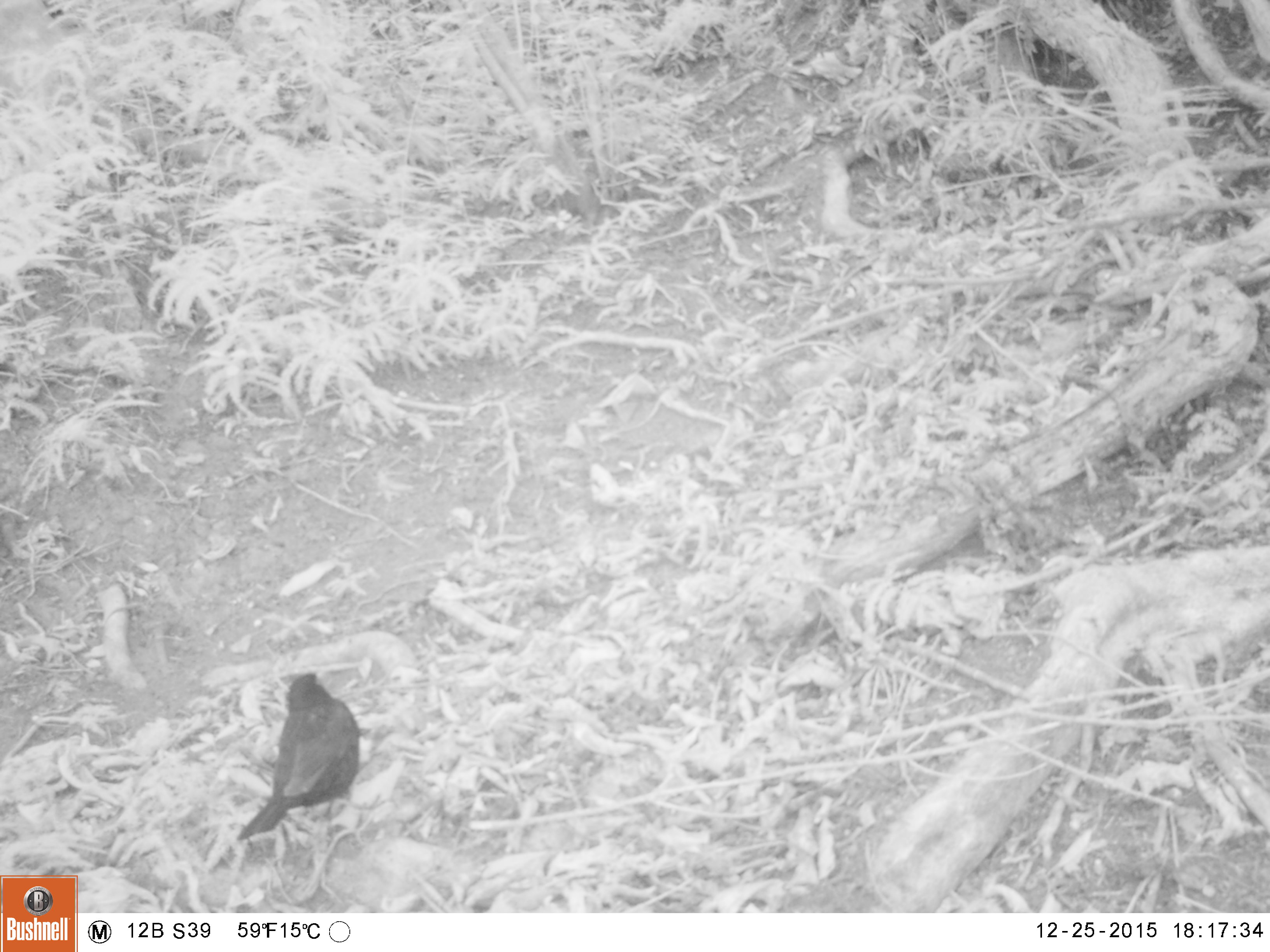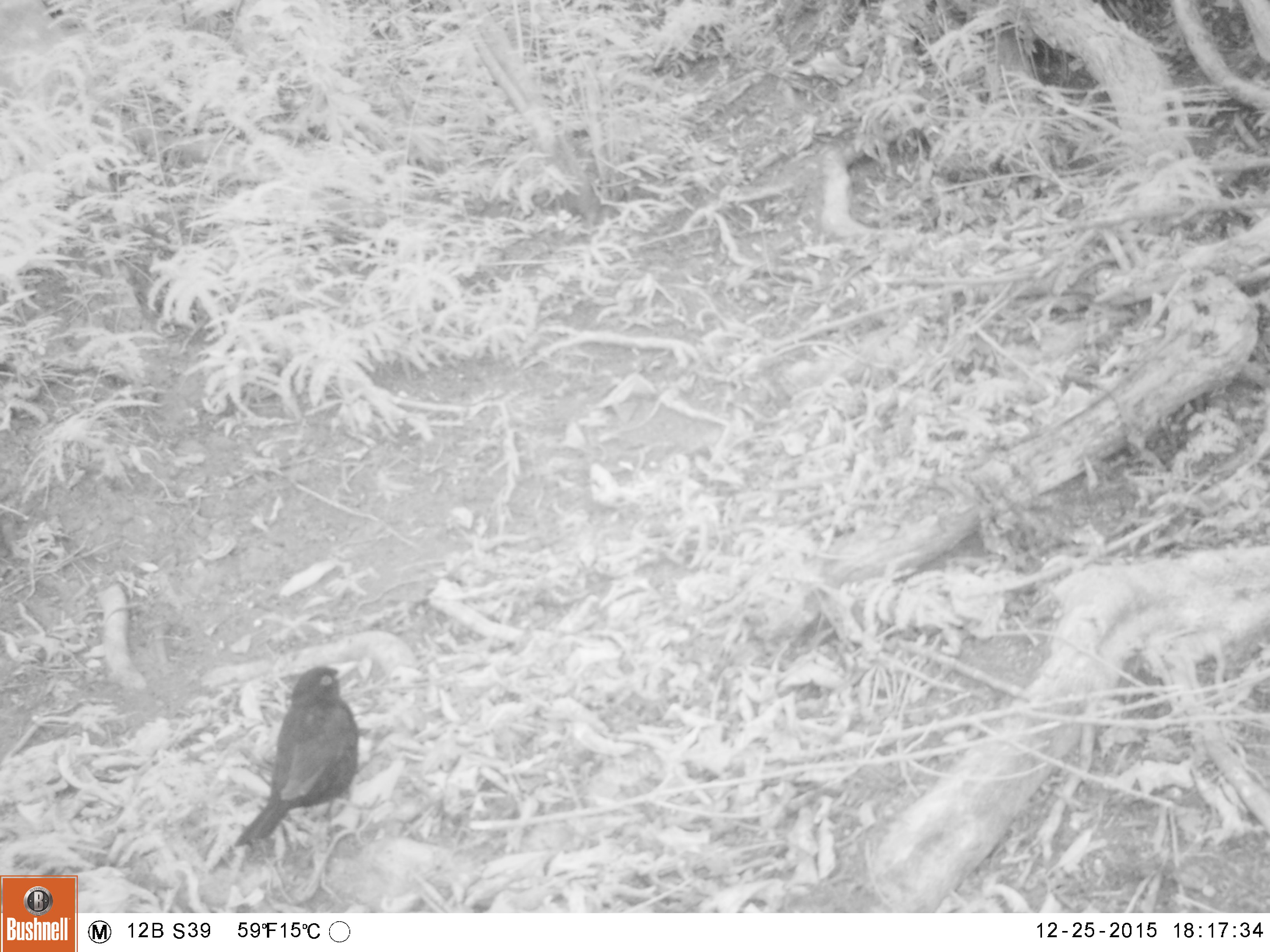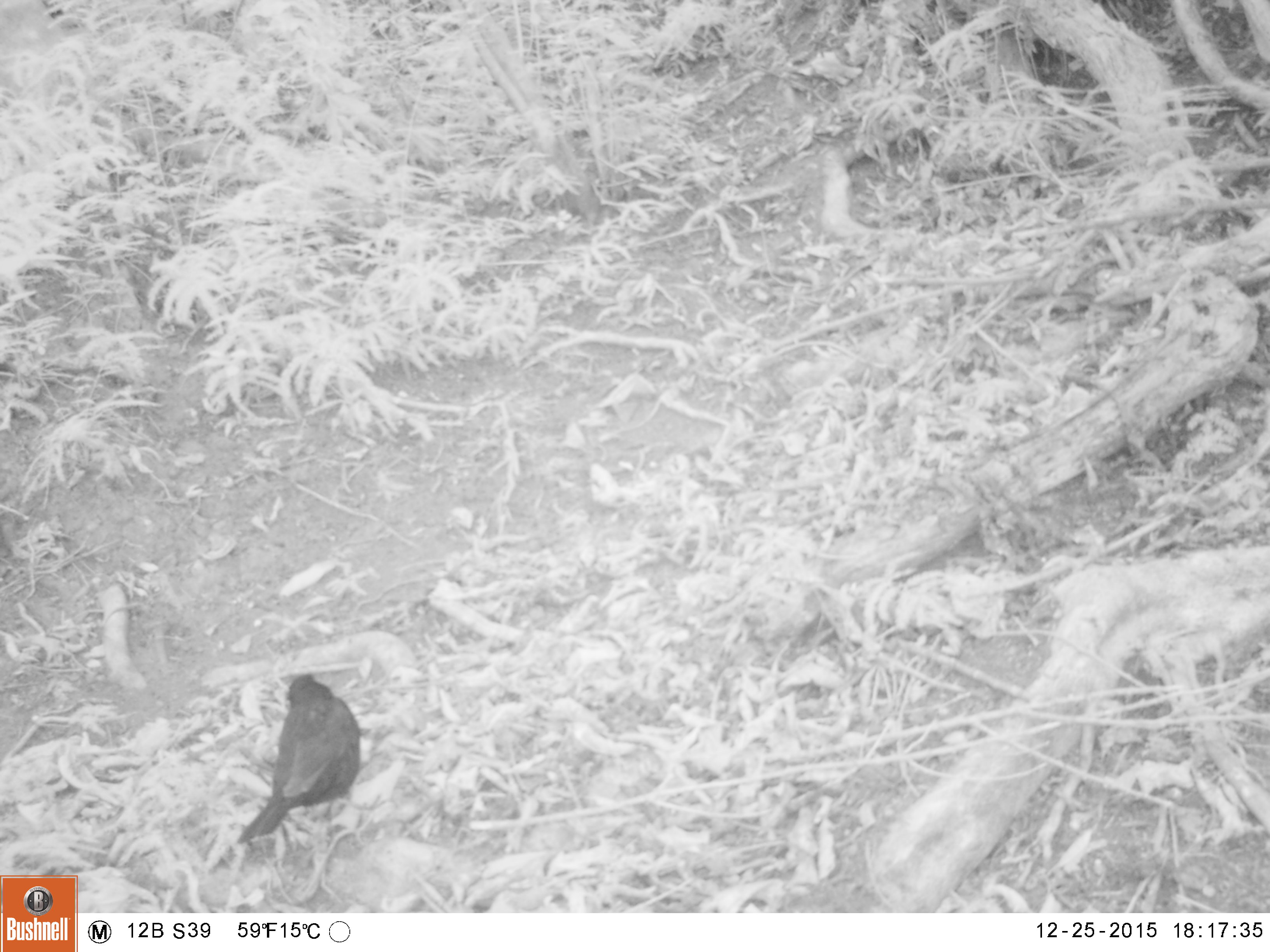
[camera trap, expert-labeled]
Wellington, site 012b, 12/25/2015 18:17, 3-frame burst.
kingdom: Animalia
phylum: Chordata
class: Aves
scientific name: Aves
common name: bird